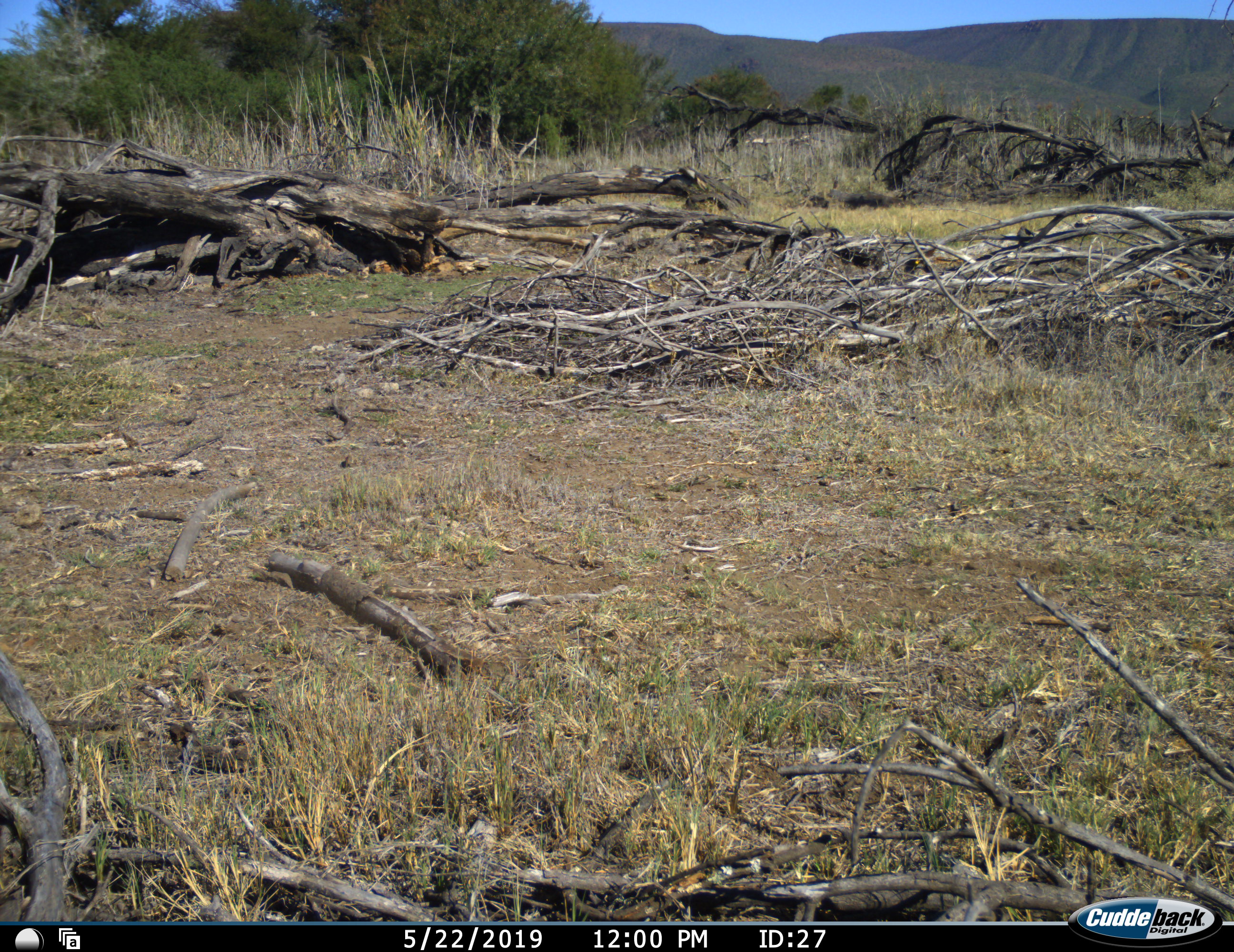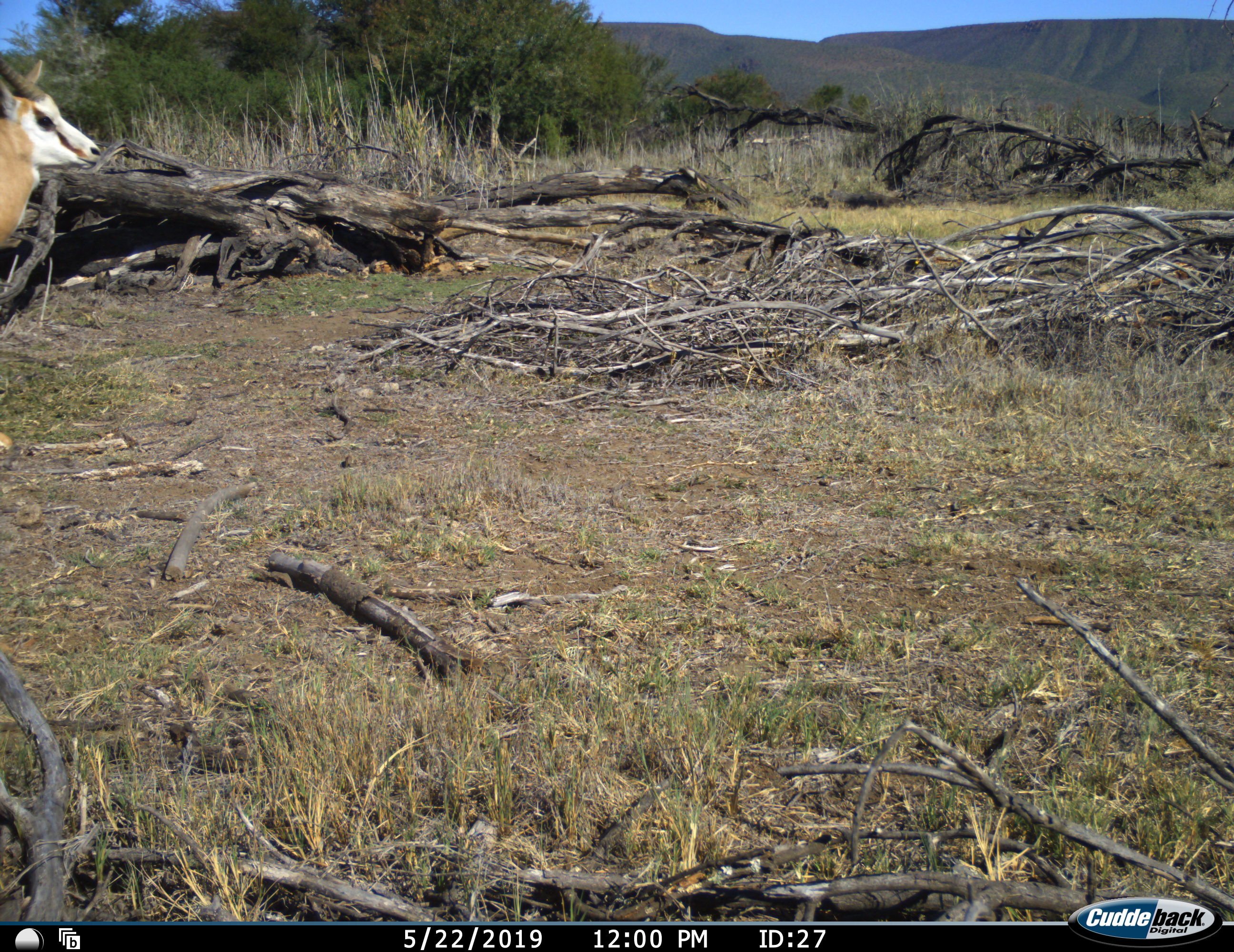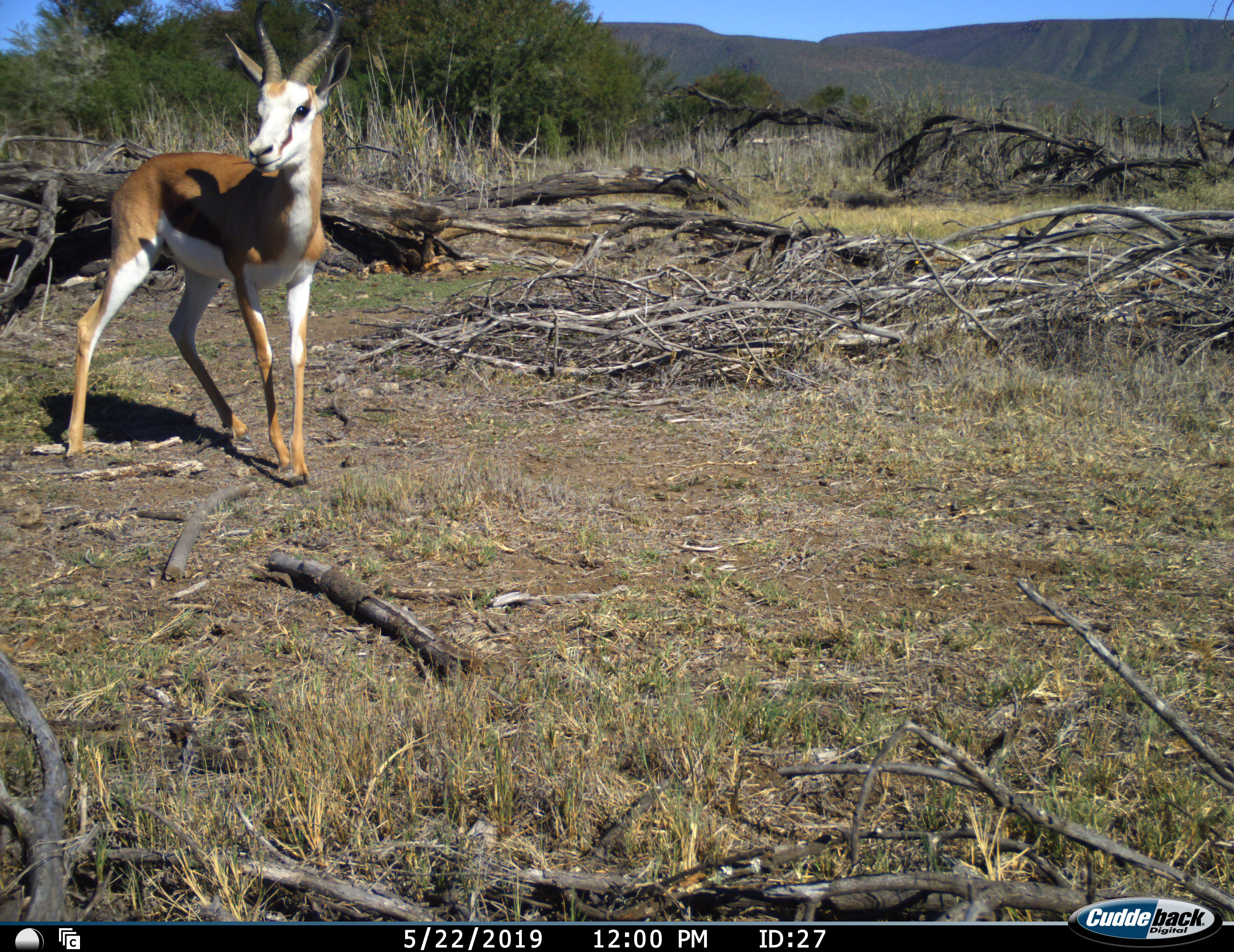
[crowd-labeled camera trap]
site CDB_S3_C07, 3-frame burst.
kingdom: Animalia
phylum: Chordata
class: Mammalia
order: Artiodactyla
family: Bovidae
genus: Antidorcas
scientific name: Antidorcas marsupialis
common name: springbok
Springbok (Antidorcas marsupialis), count 1. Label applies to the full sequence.